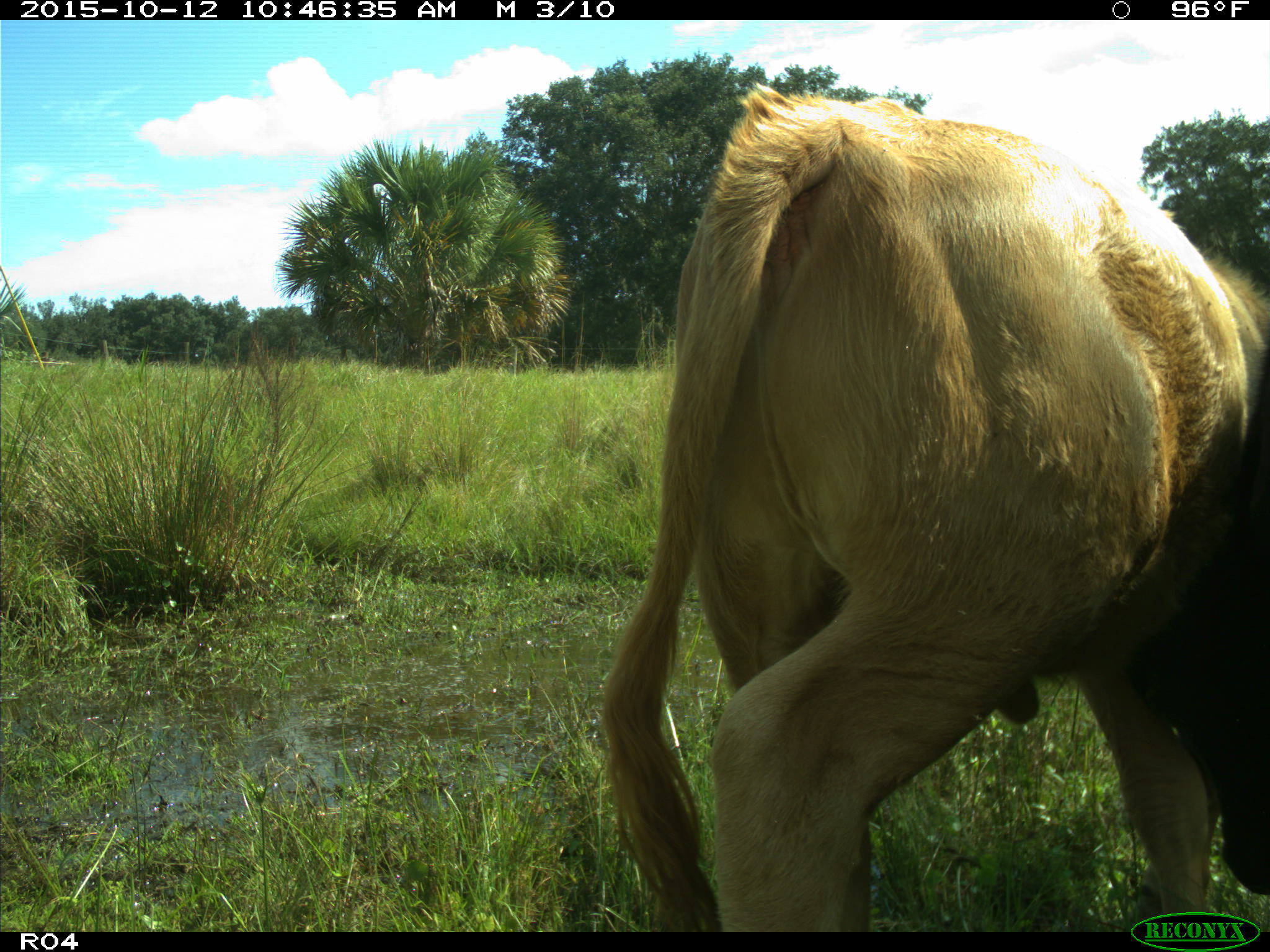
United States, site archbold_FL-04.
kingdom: Animalia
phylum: Chordata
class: Mammalia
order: Artiodactyla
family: Bovidae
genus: Bos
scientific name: Bos taurus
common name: domestic cow